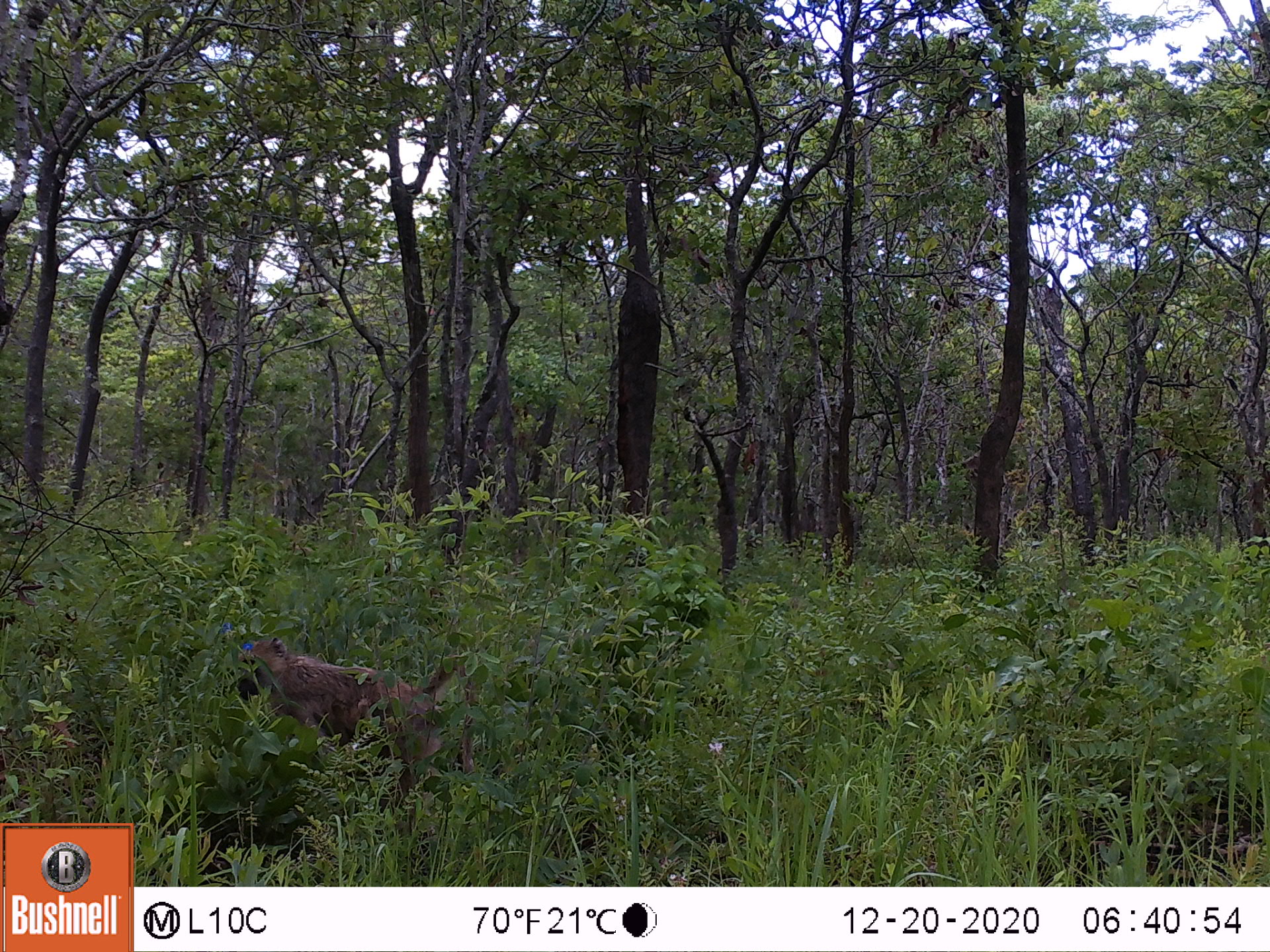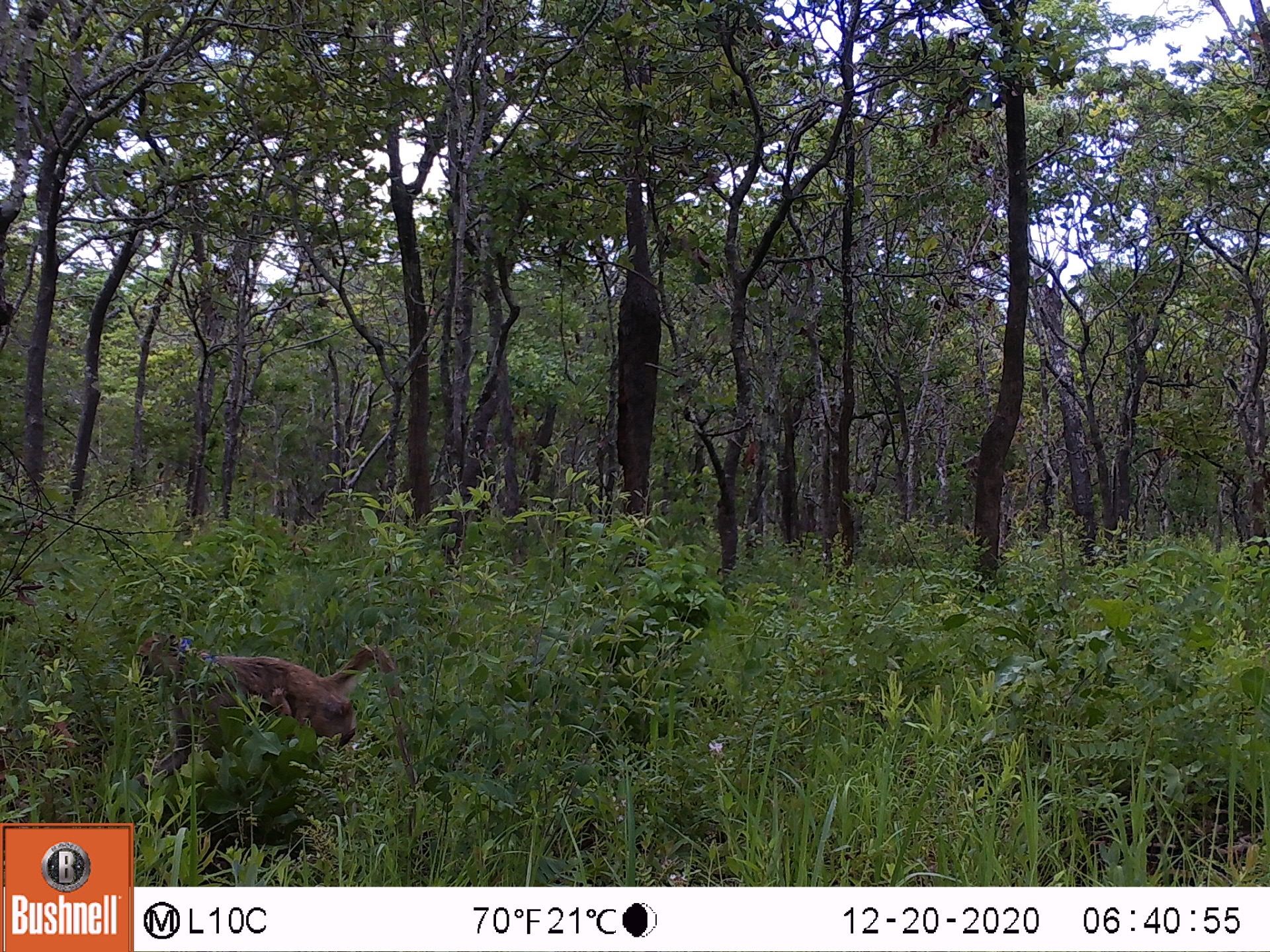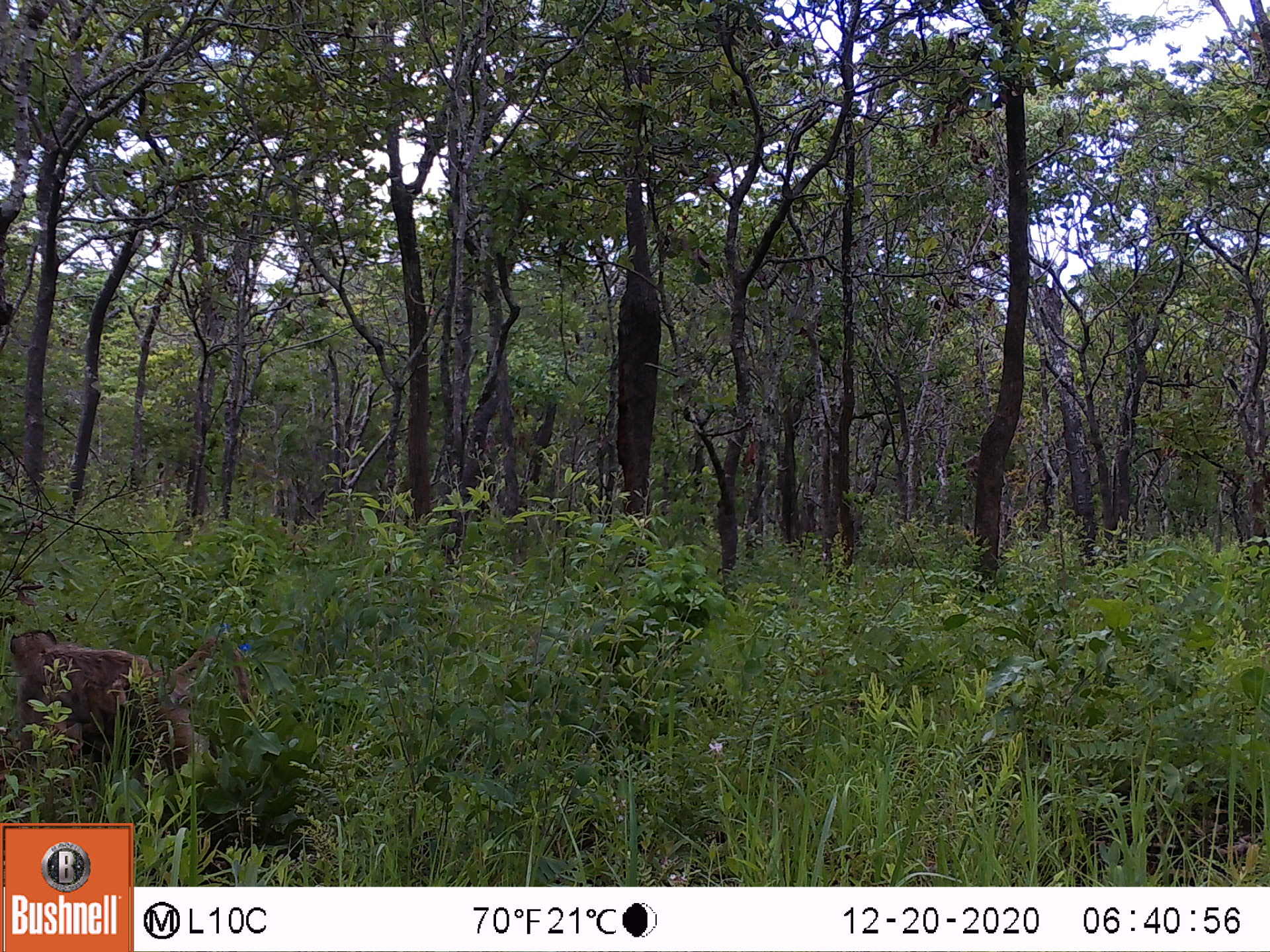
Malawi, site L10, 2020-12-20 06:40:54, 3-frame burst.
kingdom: Animalia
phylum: Chordata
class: Mammalia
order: Primates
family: Cercopithecidae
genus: Papio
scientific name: Papio cynocephalus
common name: yellow baboon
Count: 1.